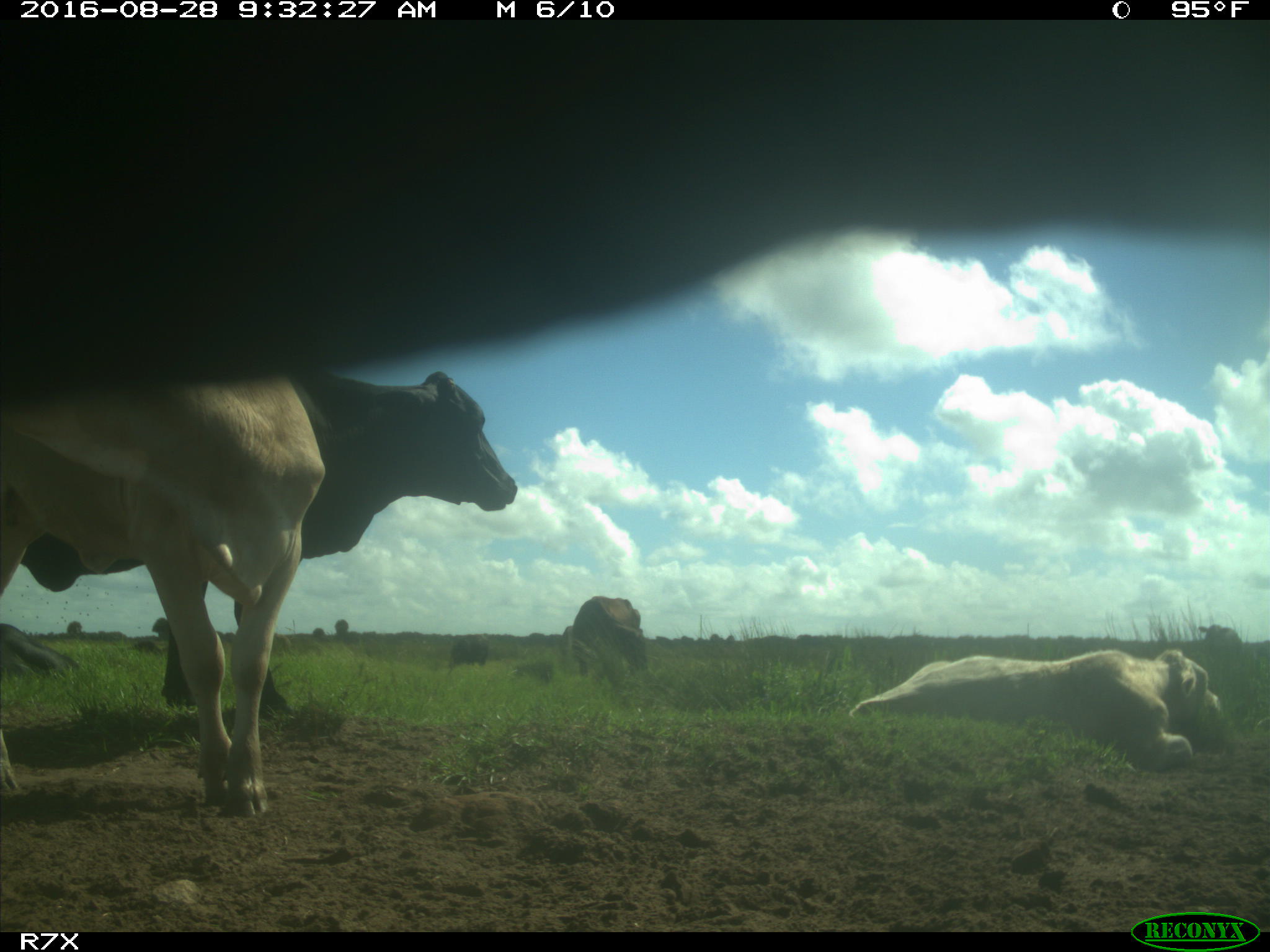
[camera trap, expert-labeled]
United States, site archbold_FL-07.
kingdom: Animalia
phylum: Chordata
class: Mammalia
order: Artiodactyla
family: Bovidae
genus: Bos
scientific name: Bos taurus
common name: domestic cow